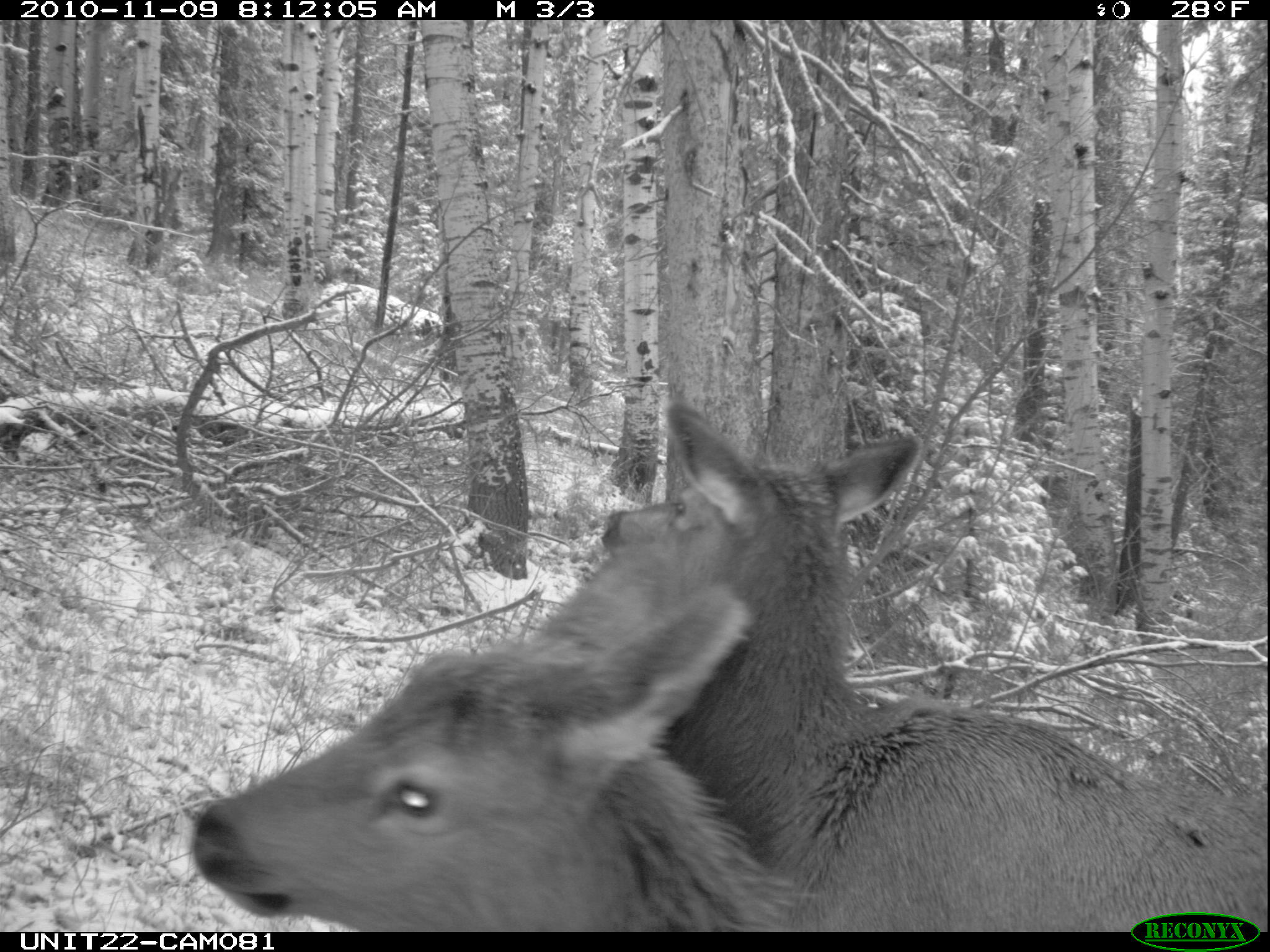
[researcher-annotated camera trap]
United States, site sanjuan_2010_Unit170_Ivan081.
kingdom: Animalia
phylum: Chordata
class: Mammalia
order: Artiodactyla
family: Cervidae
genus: Cervus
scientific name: Cervus elaphus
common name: red deer